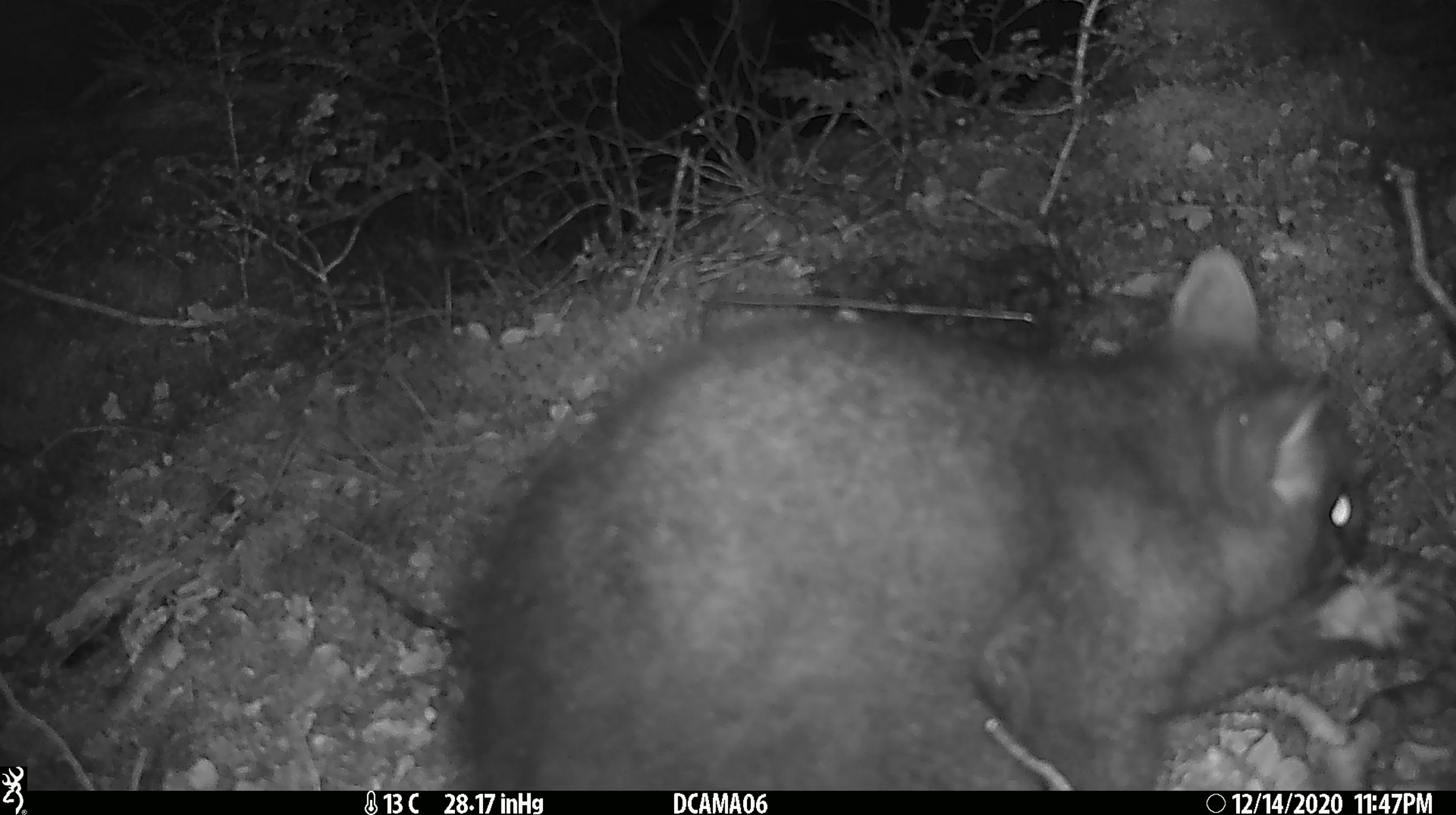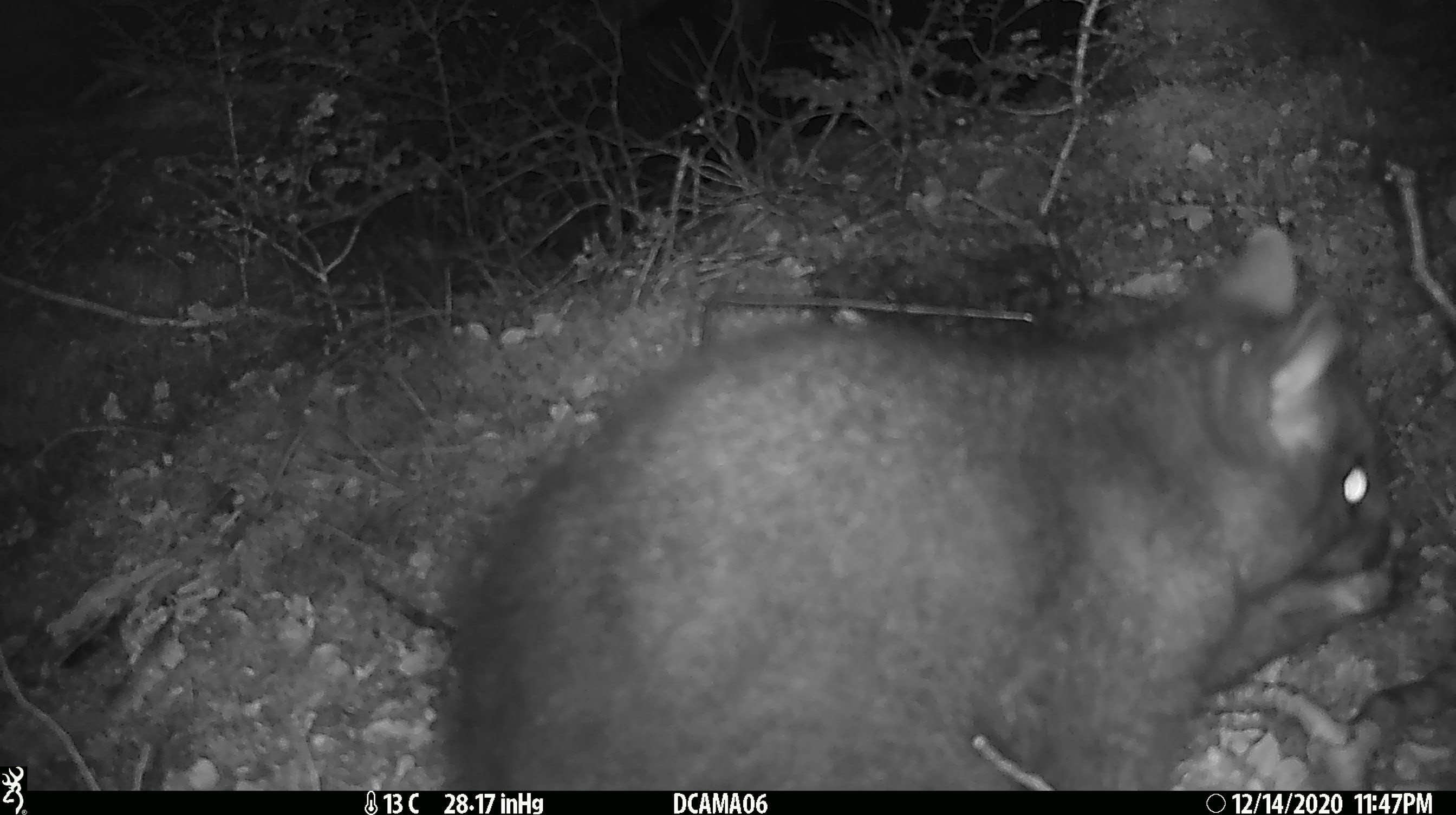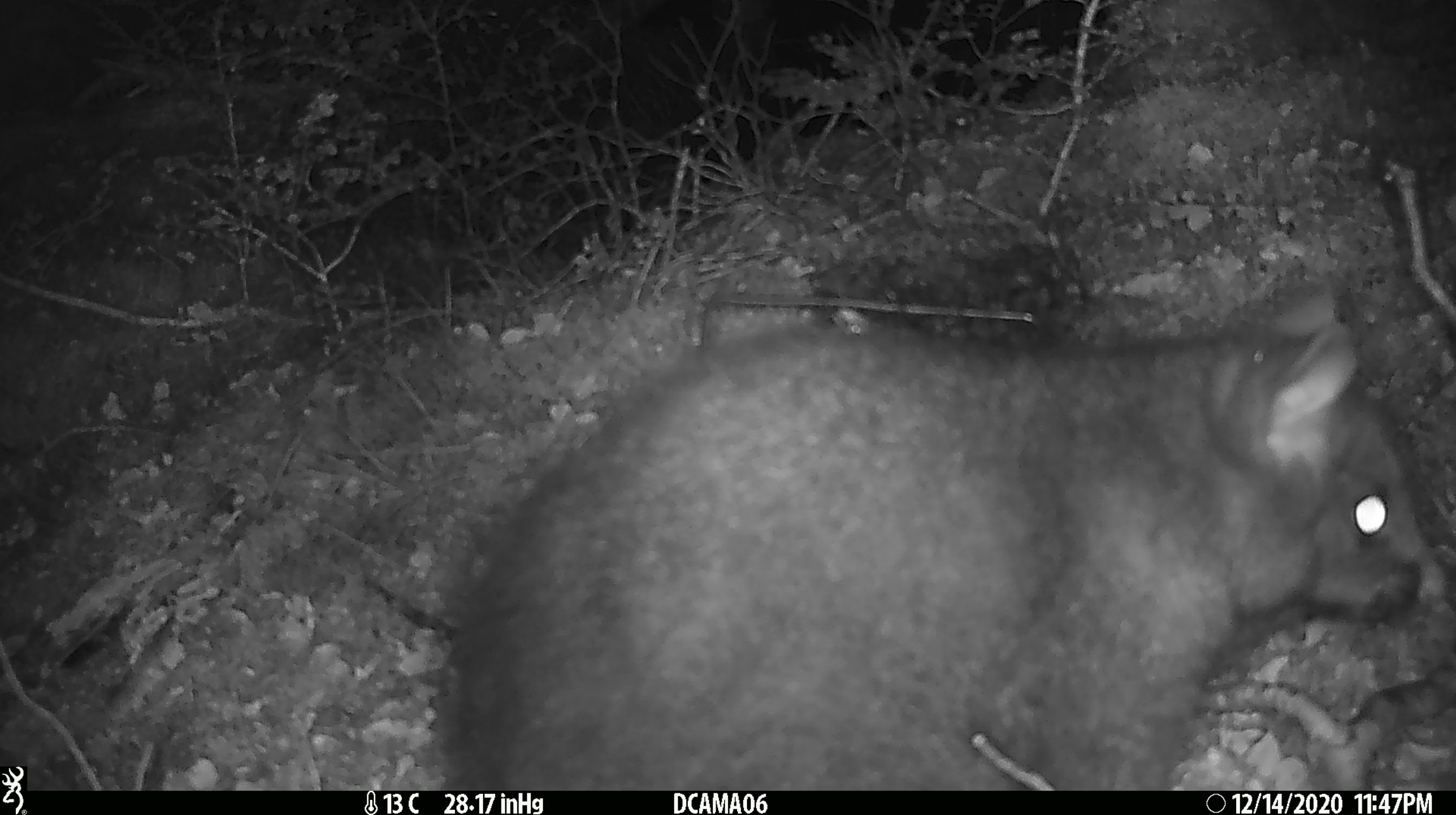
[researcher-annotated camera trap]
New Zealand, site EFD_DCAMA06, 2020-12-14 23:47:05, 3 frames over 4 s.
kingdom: Animalia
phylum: Chordata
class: Mammalia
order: Diprotodontia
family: Phalangeridae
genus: Trichosurus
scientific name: Trichosurus vulpecula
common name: common brushtail possum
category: possum